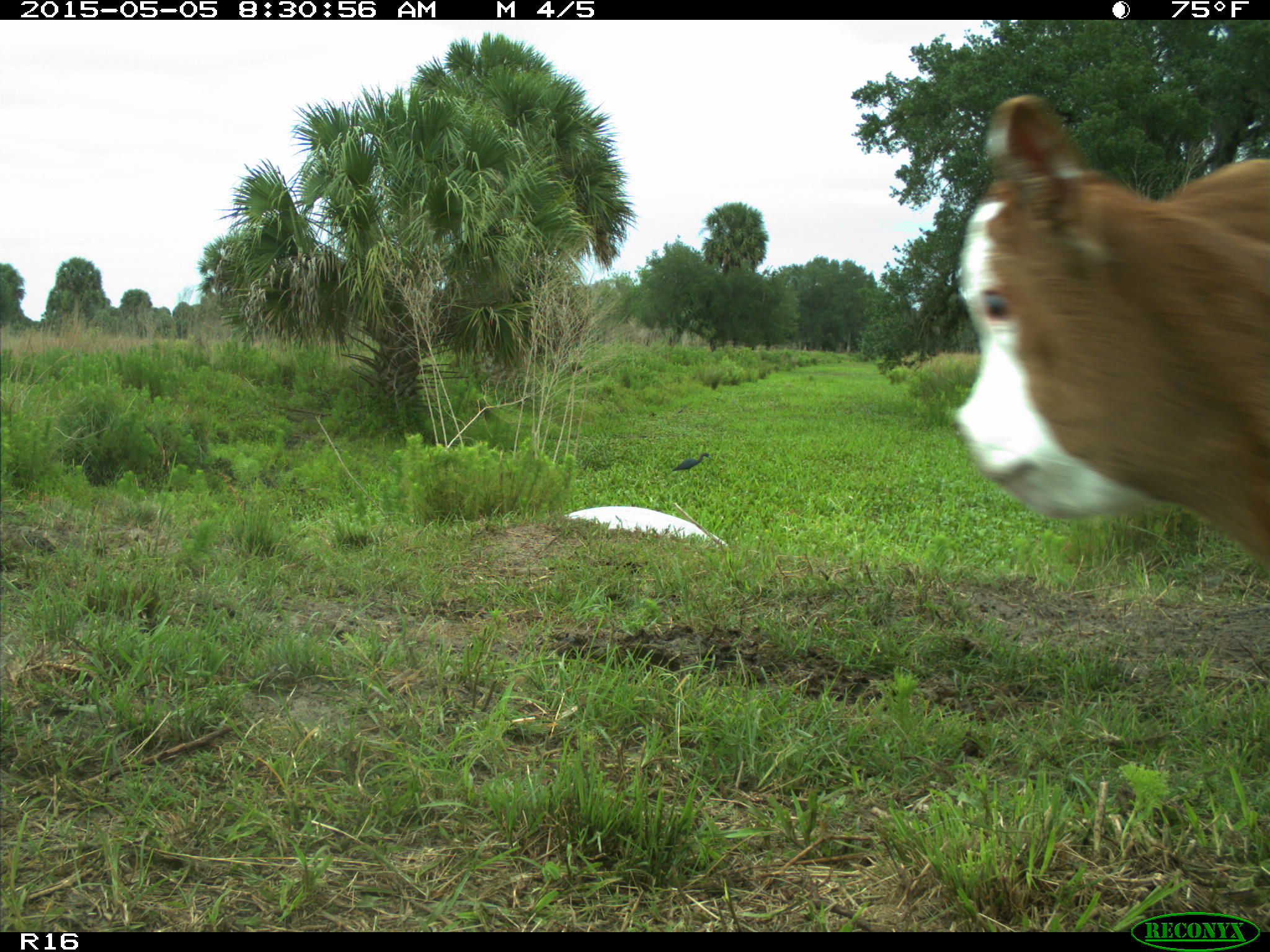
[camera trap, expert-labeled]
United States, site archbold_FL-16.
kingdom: Animalia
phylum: Chordata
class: Mammalia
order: Artiodactyla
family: Bovidae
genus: Bos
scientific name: Bos taurus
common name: domestic cow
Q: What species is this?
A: Bos taurus (domestic cow).